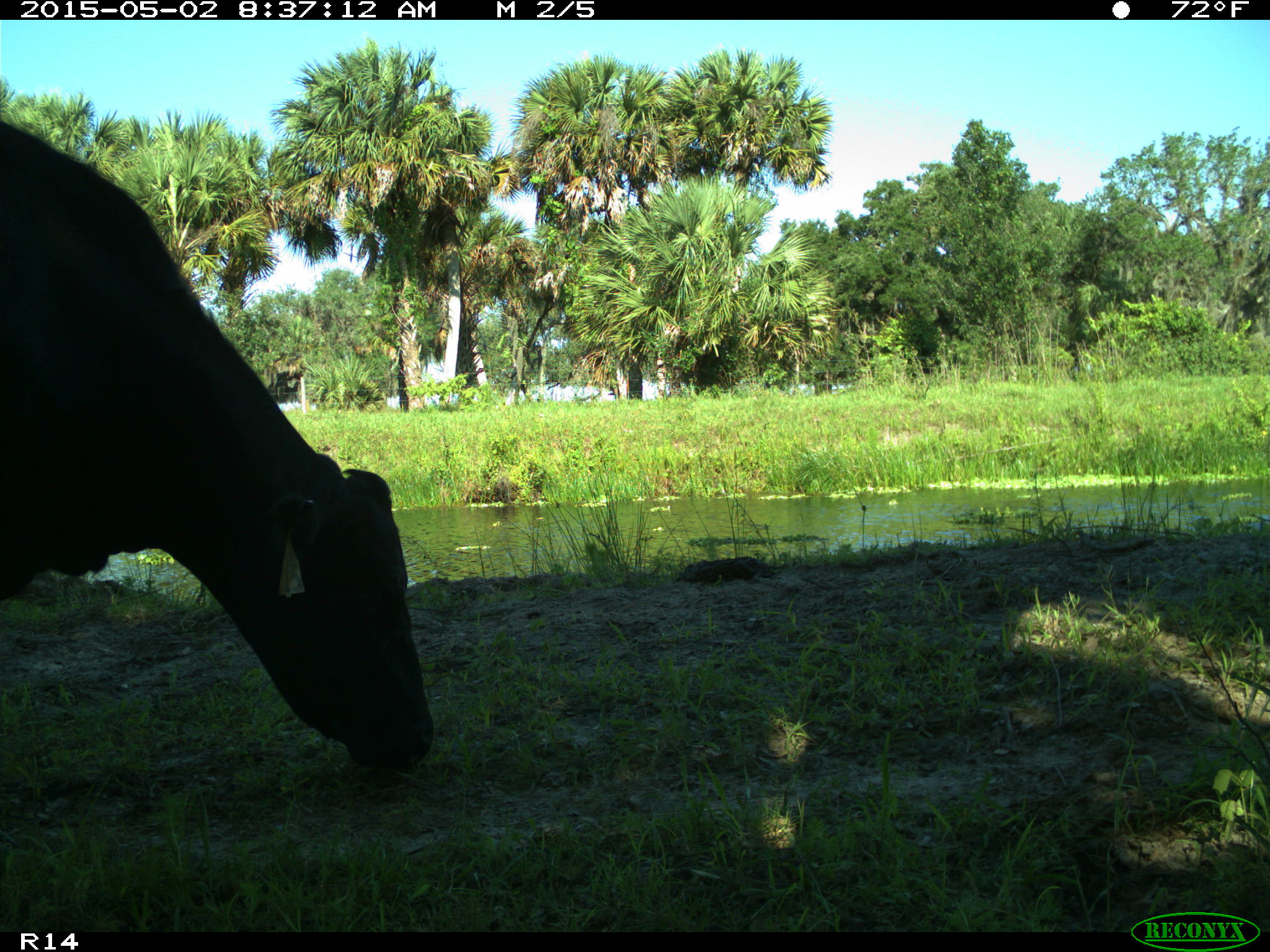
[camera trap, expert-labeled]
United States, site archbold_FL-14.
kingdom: Animalia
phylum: Chordata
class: Mammalia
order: Artiodactyla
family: Bovidae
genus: Bos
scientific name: Bos taurus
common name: domestic cow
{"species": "Bos taurus (domestic cow)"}